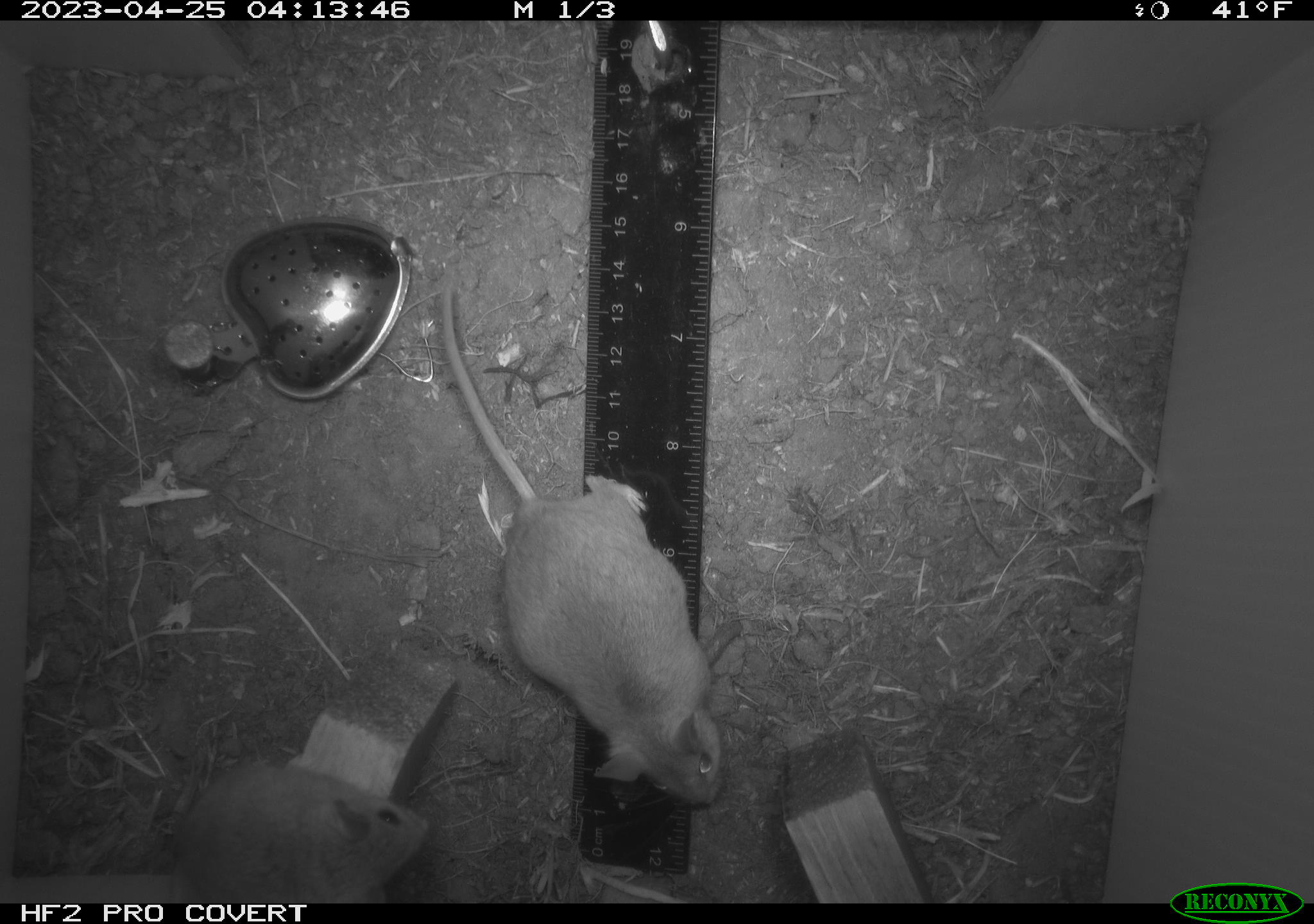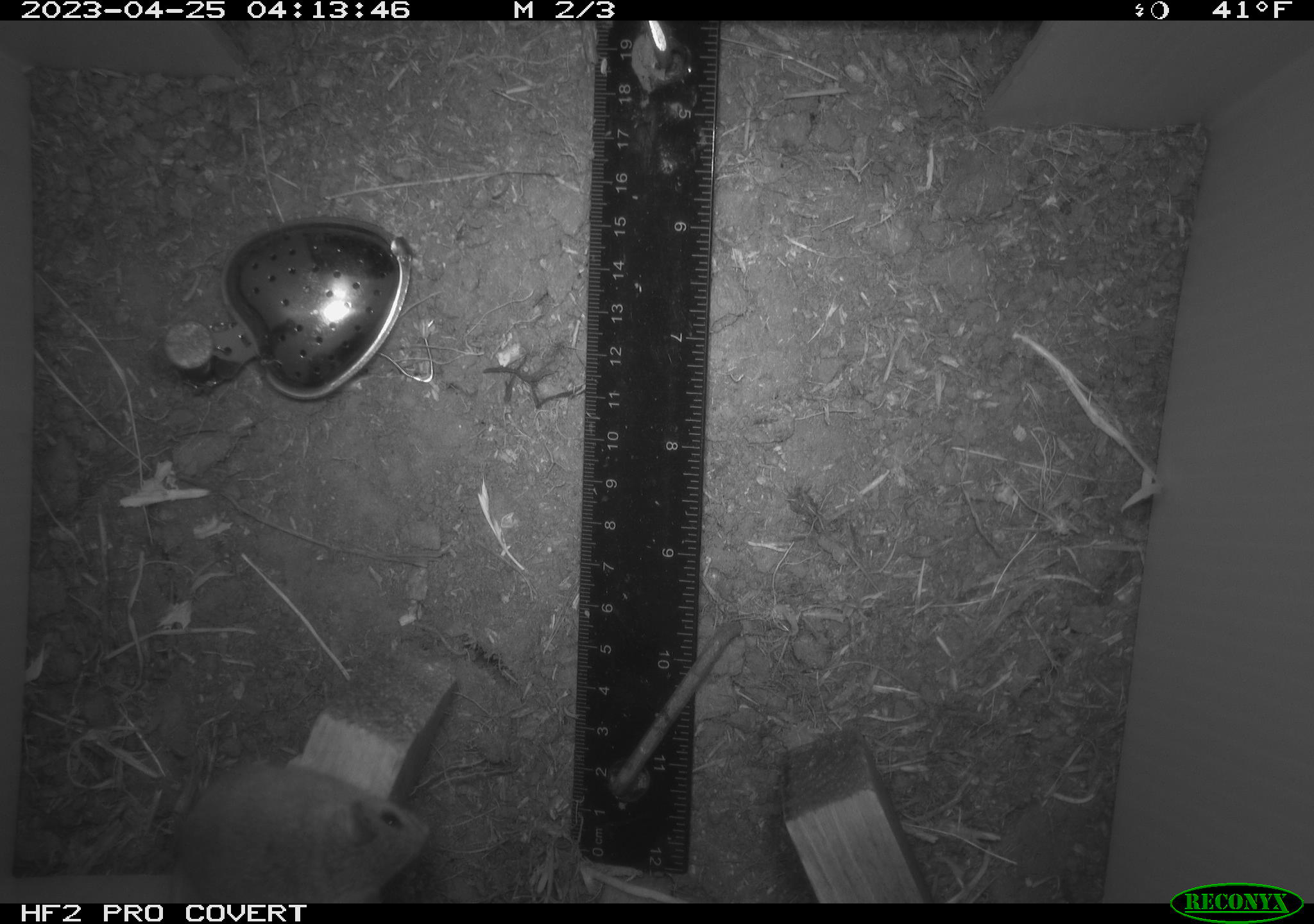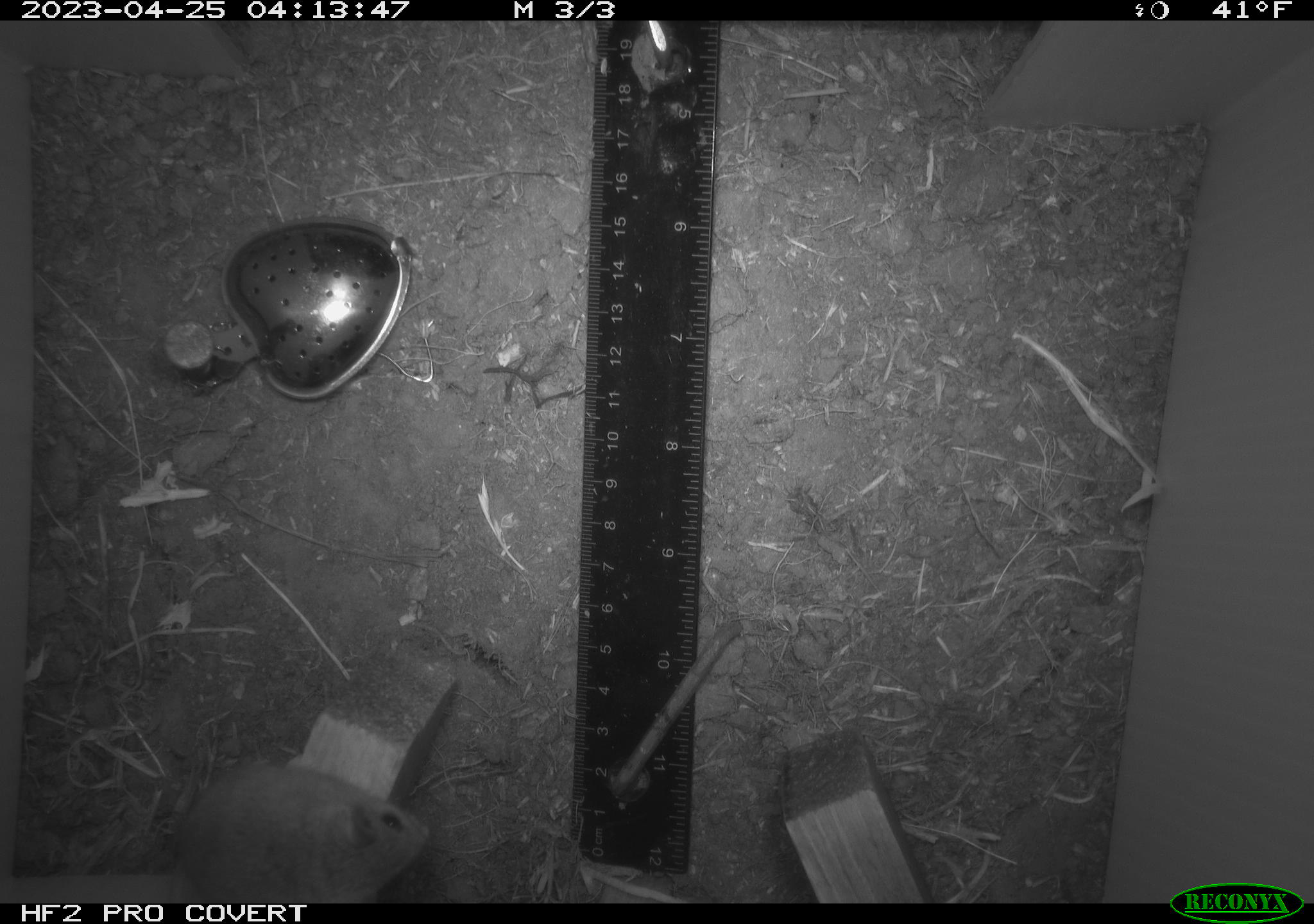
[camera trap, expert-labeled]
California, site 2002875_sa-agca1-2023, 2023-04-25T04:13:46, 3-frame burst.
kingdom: Animalia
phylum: Chordata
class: Mammalia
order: Rodentia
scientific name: Rodentia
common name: mouse species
Mouse species (Rodentia).